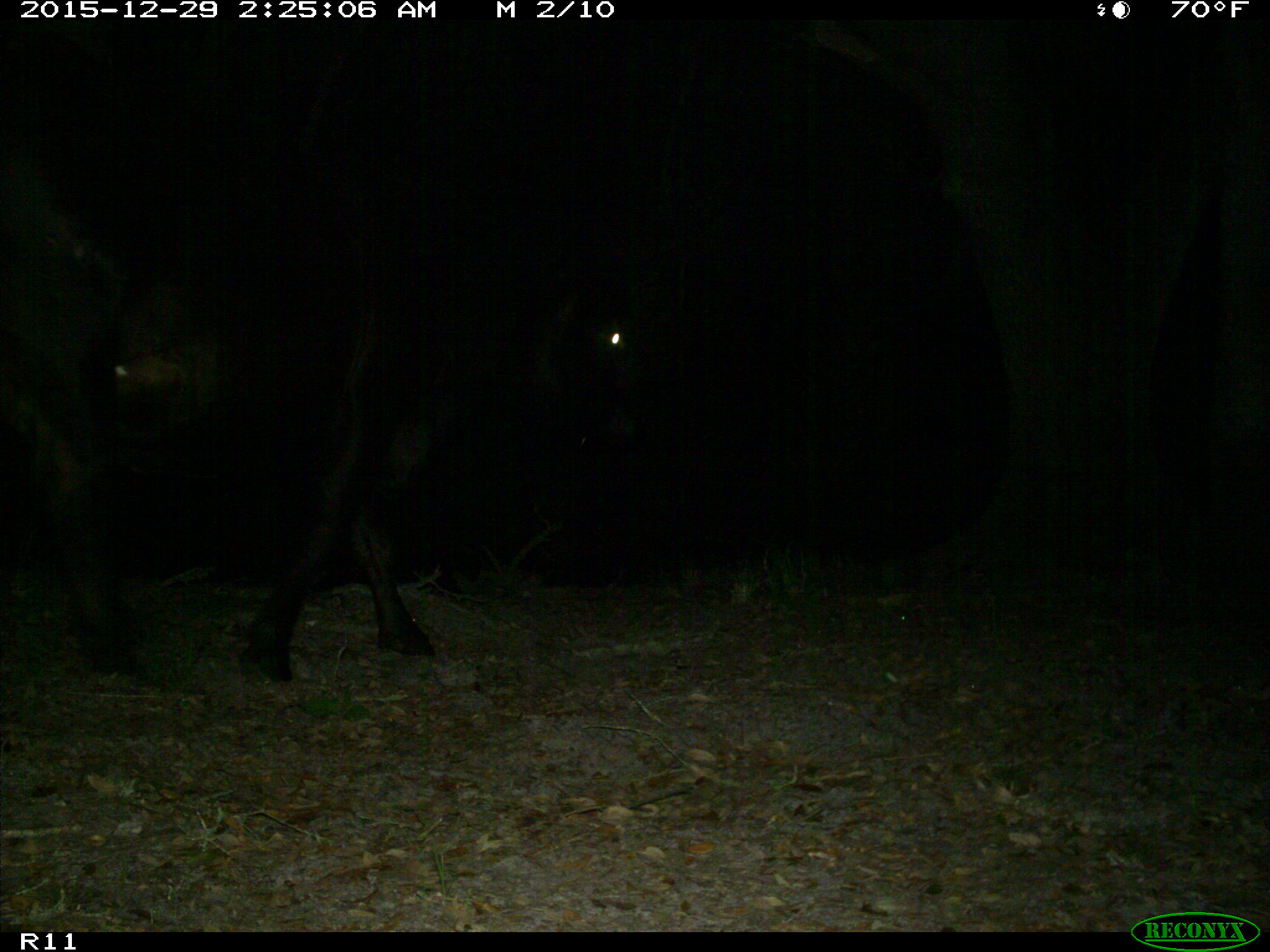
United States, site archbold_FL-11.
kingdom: Animalia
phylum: Chordata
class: Mammalia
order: Artiodactyla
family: Bovidae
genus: Bos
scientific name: Bos taurus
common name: domestic cow